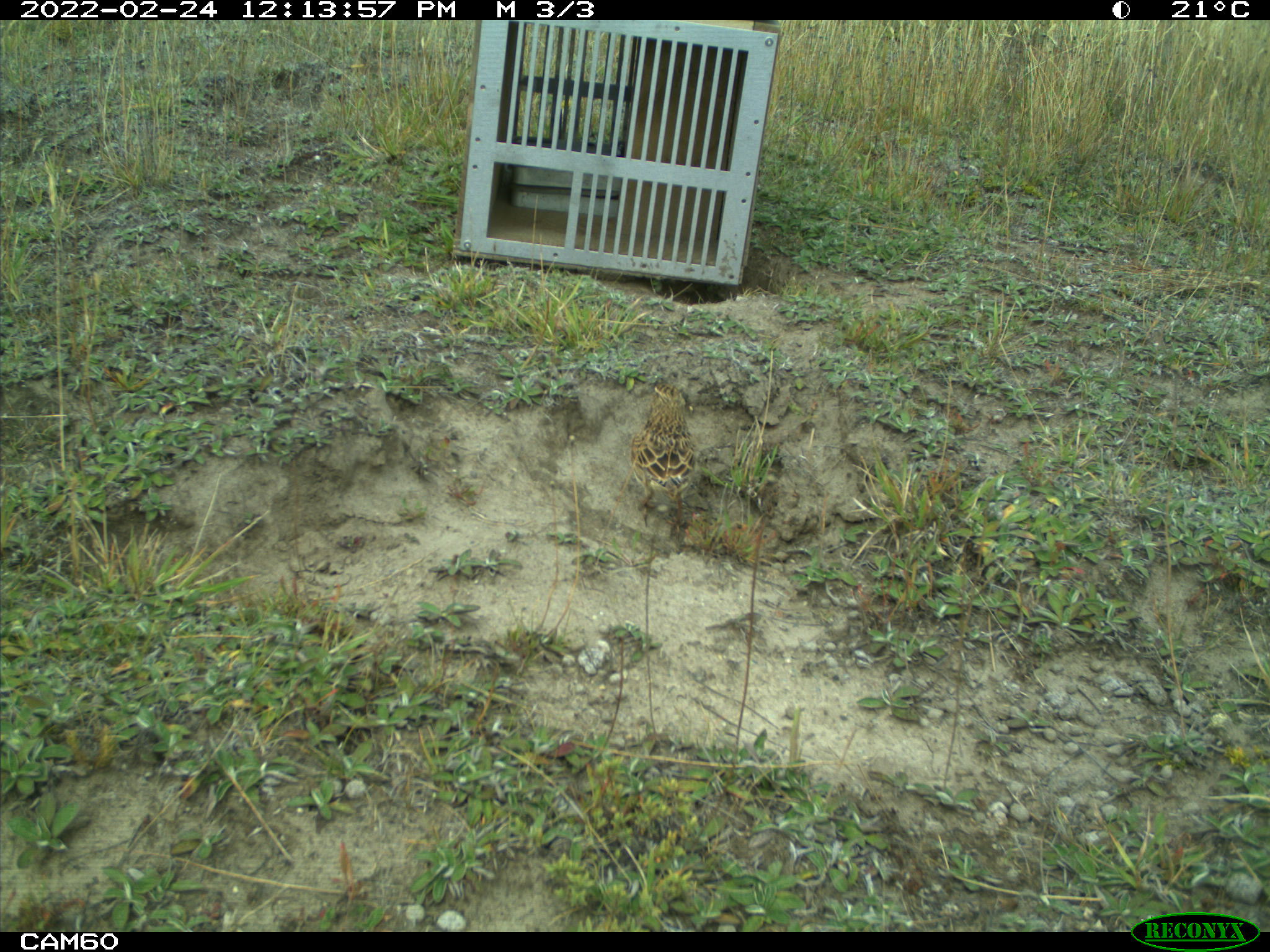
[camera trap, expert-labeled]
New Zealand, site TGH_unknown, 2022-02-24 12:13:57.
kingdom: Animalia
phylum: Chordata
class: Aves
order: Passeriformes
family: Motacillidae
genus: Anthus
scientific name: Anthus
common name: pipit